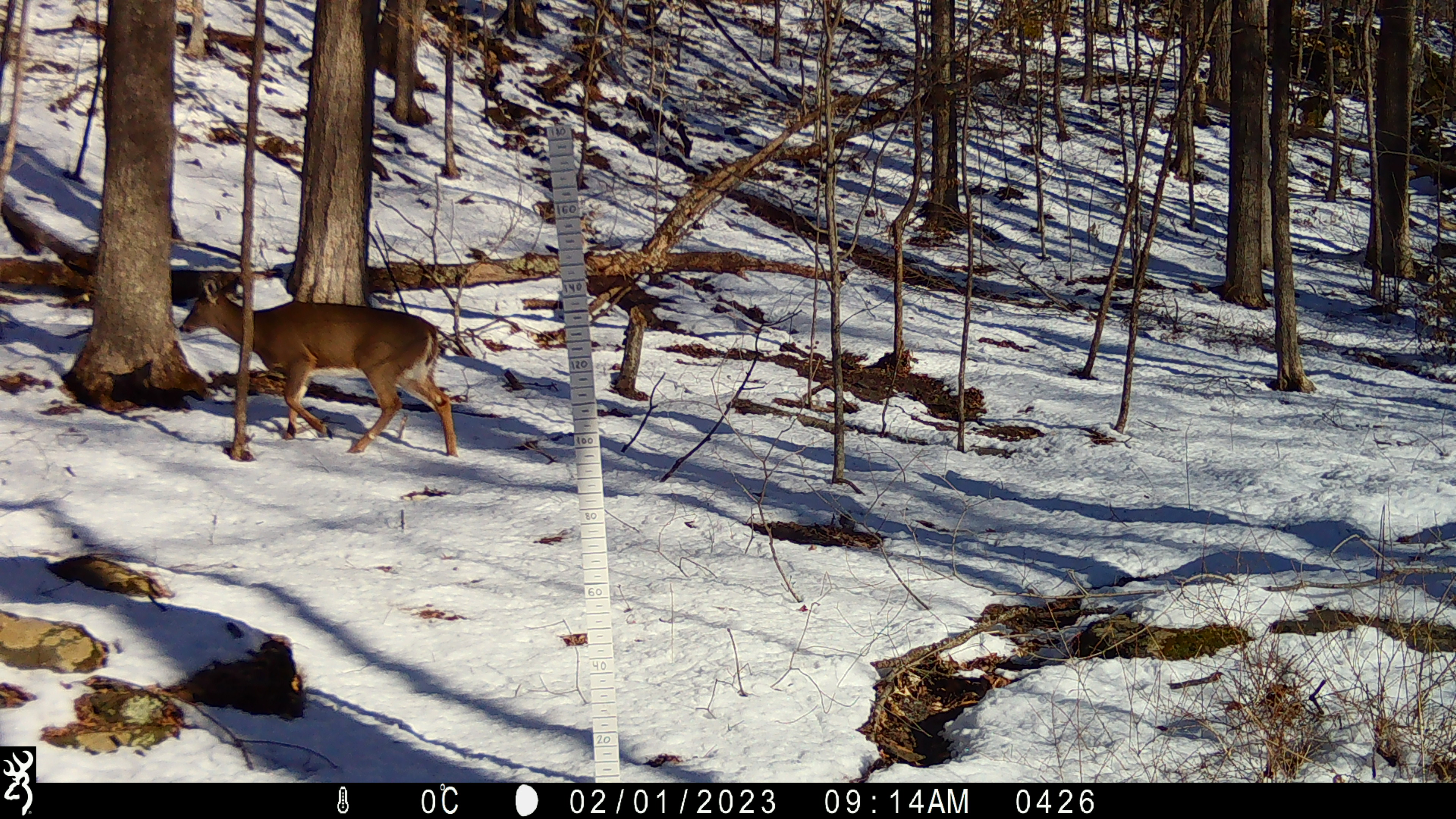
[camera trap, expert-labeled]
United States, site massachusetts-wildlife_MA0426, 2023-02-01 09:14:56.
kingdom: Animalia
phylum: Chordata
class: Mammalia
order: Artiodactyla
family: Cervidae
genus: Odocoileus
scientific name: Odocoileus virginianus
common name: white-tailed deer